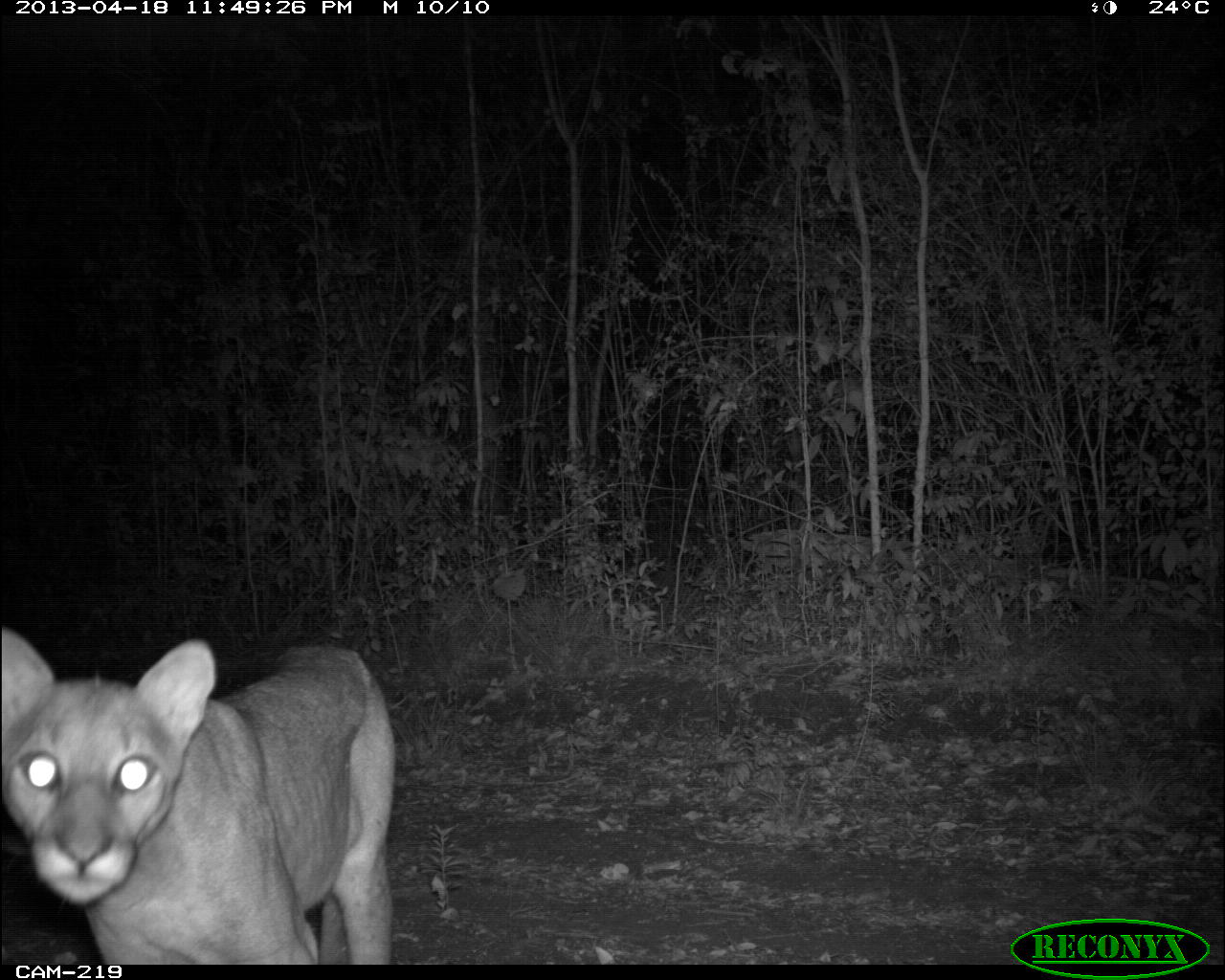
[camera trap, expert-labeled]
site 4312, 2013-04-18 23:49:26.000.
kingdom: Animalia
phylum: Chordata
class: Mammalia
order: Carnivora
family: Felidae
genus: Puma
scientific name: Puma concolor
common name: mountain lion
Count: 1.